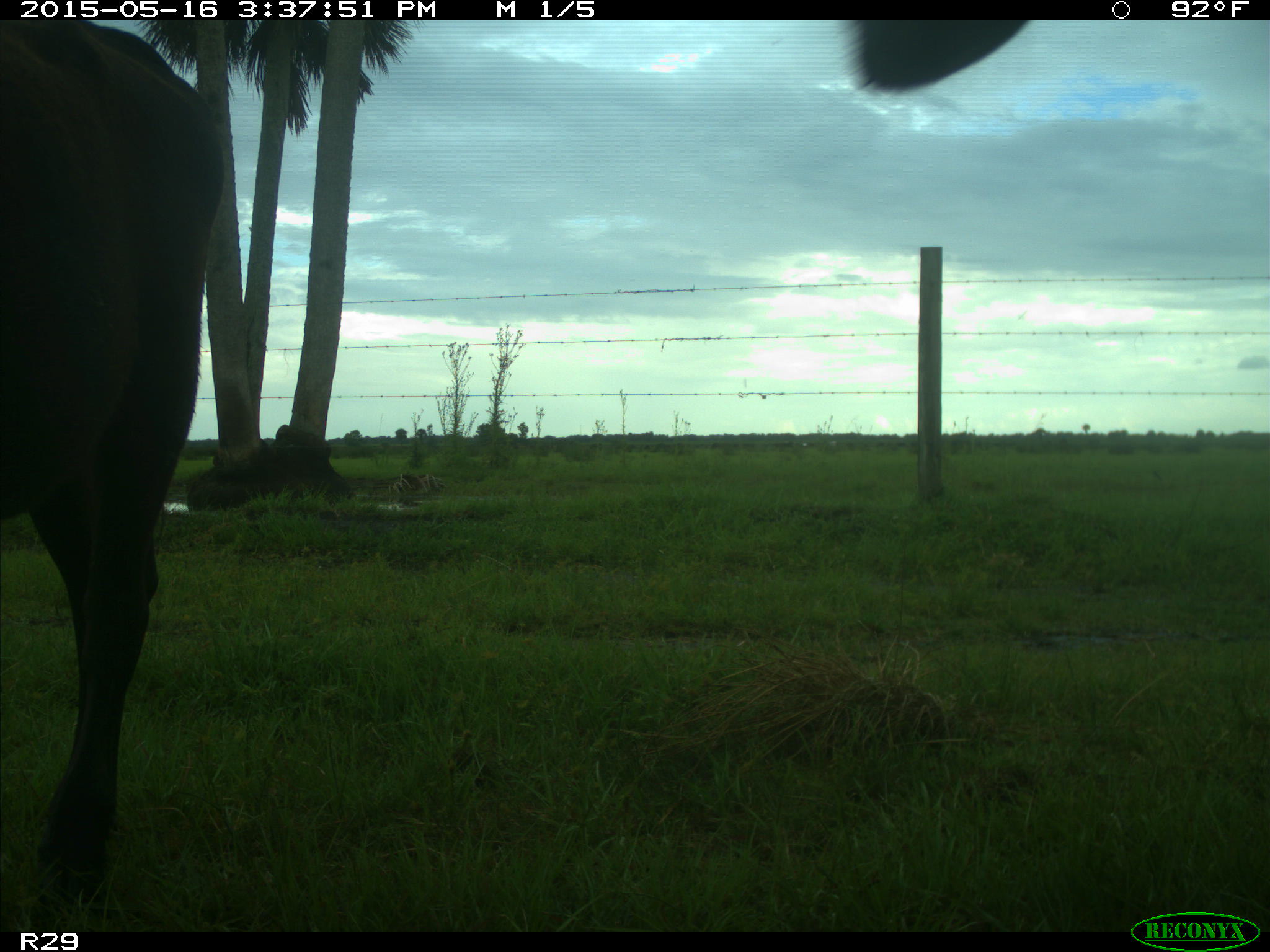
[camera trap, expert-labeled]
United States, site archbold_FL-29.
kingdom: Animalia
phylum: Chordata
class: Mammalia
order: Artiodactyla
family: Bovidae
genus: Bos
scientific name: Bos taurus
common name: domestic cow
Bos taurus (domestic cow).